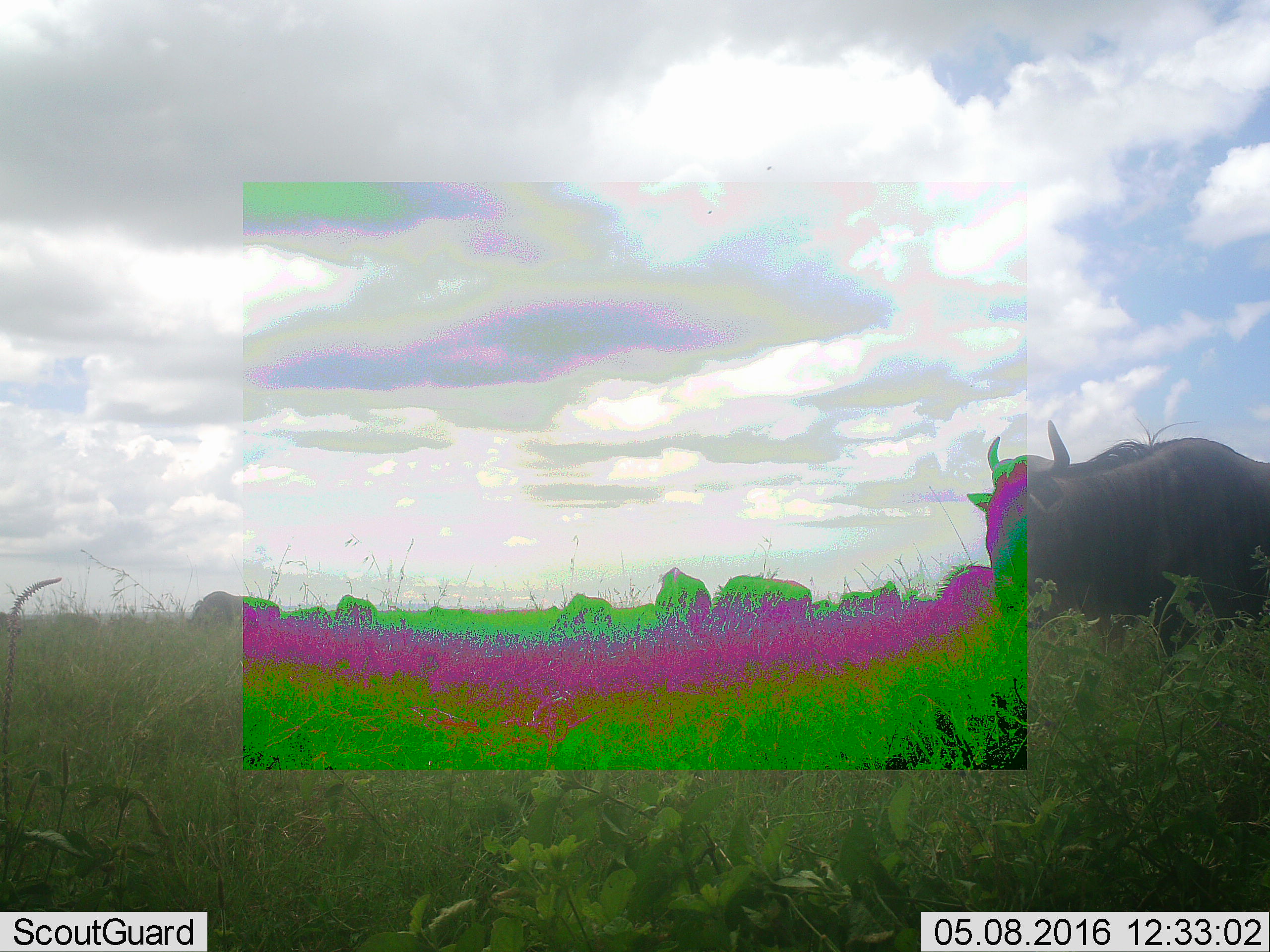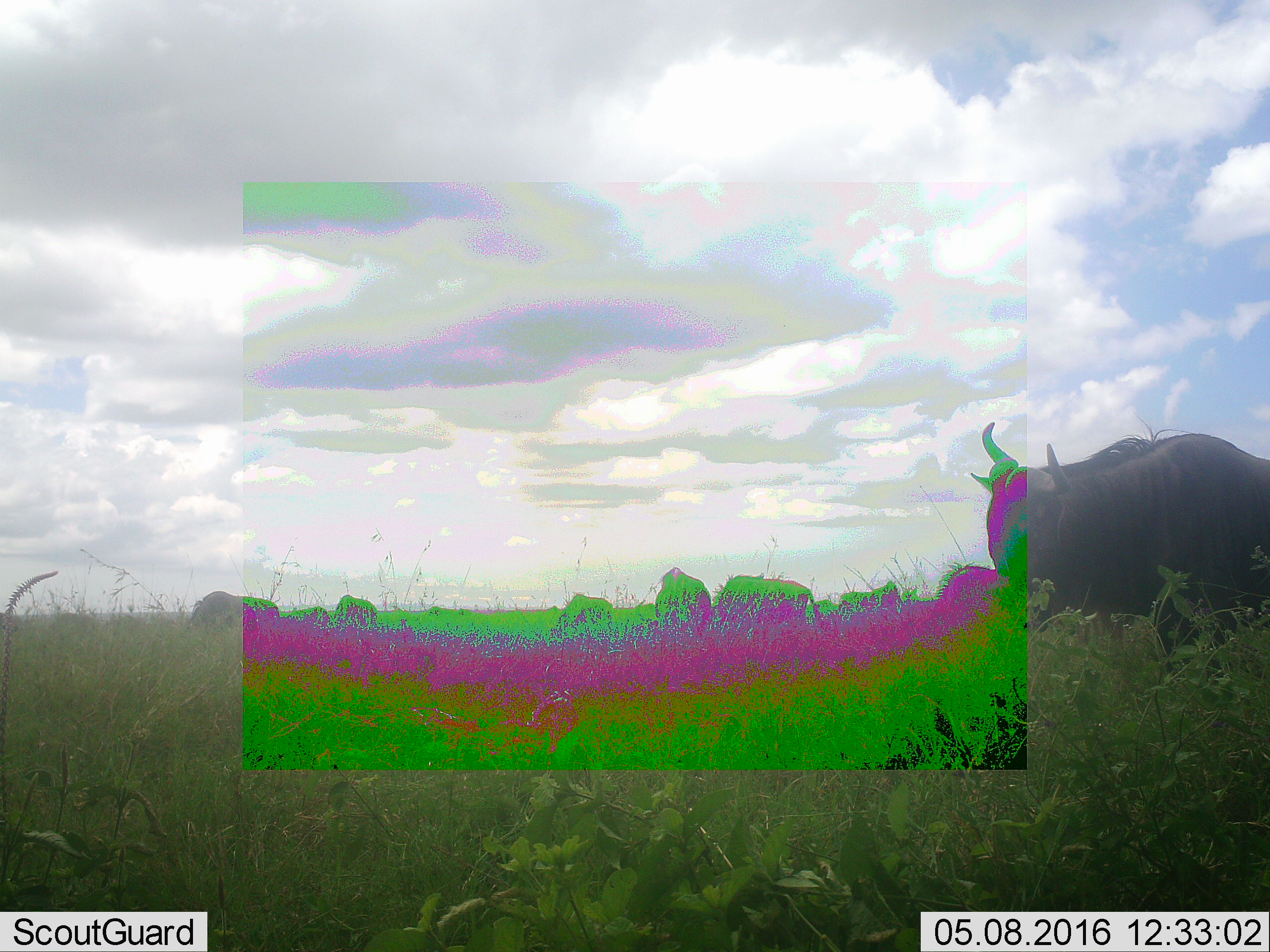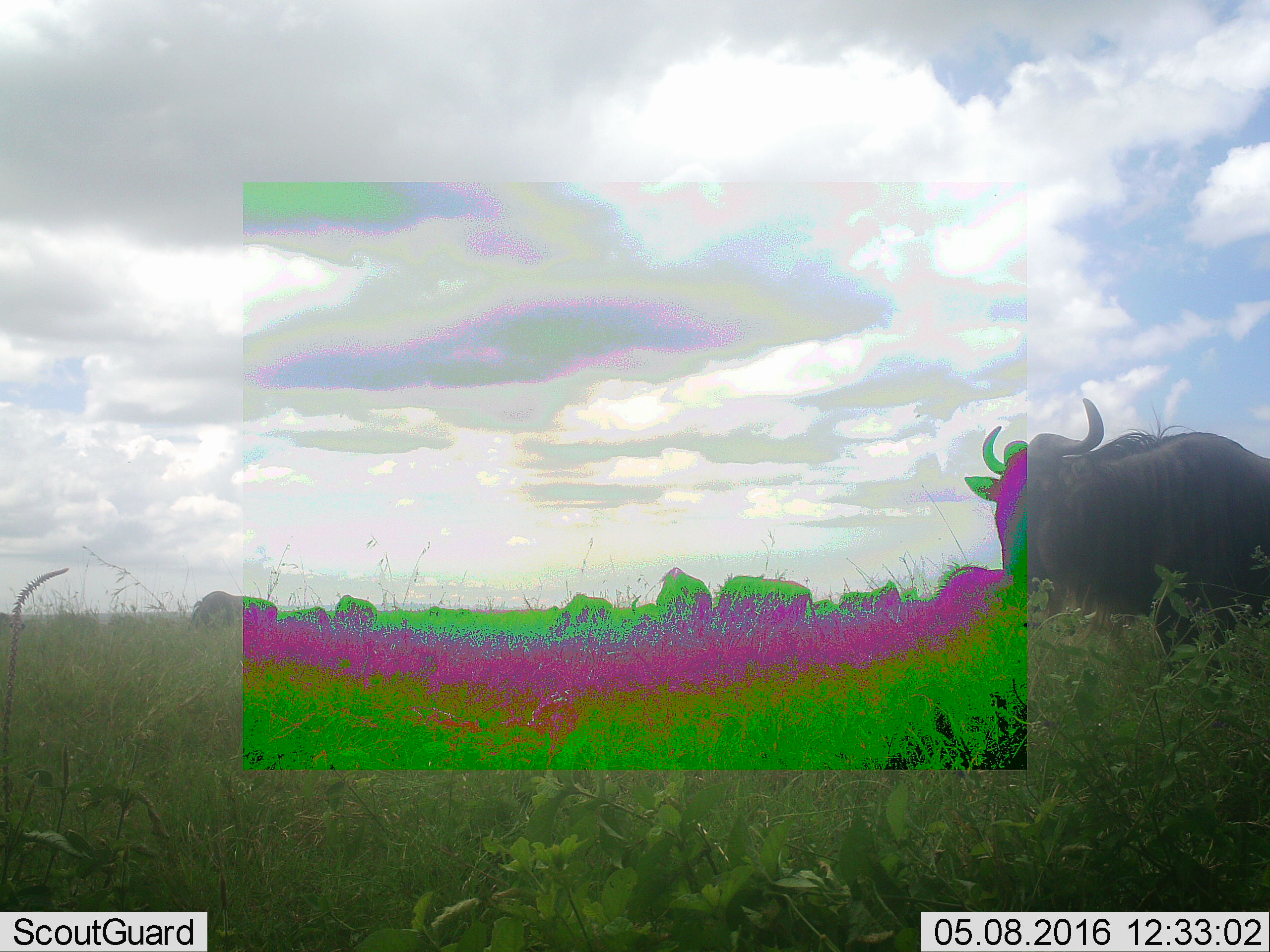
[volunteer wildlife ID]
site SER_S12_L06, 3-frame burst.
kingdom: Animalia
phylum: Chordata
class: Mammalia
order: Artiodactyla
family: Bovidae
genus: Connochaetes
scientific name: Connochaetes taurinus taurinus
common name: blue wildebeest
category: wildebeestblue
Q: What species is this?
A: Wildebeestblue (blue wildebeest) (Connochaetes taurinus taurinus).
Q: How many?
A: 9.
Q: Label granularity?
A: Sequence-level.